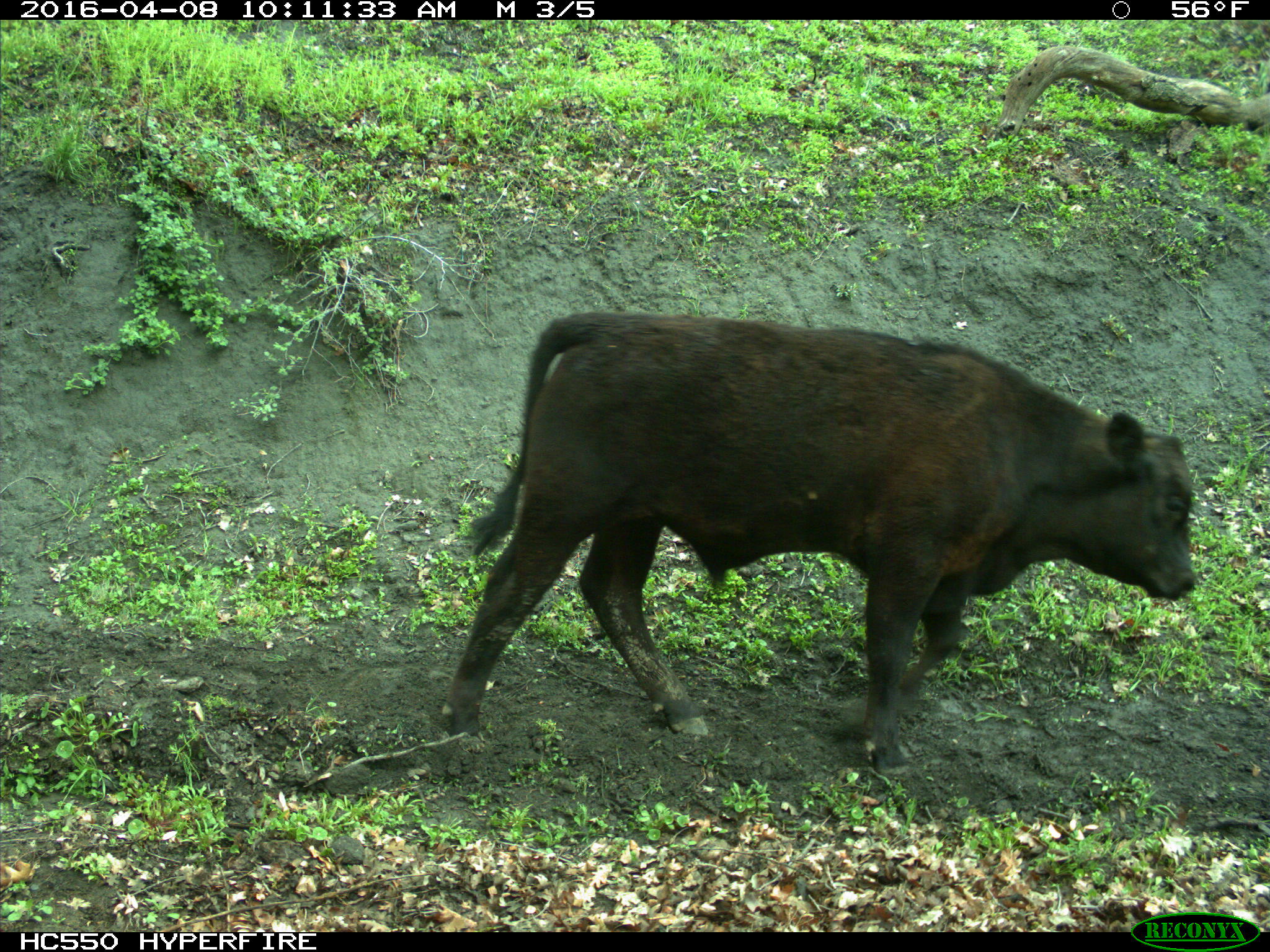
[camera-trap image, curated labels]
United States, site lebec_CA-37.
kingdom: Animalia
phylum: Chordata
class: Mammalia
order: Artiodactyla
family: Bovidae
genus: Bos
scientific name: Bos taurus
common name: domestic cow